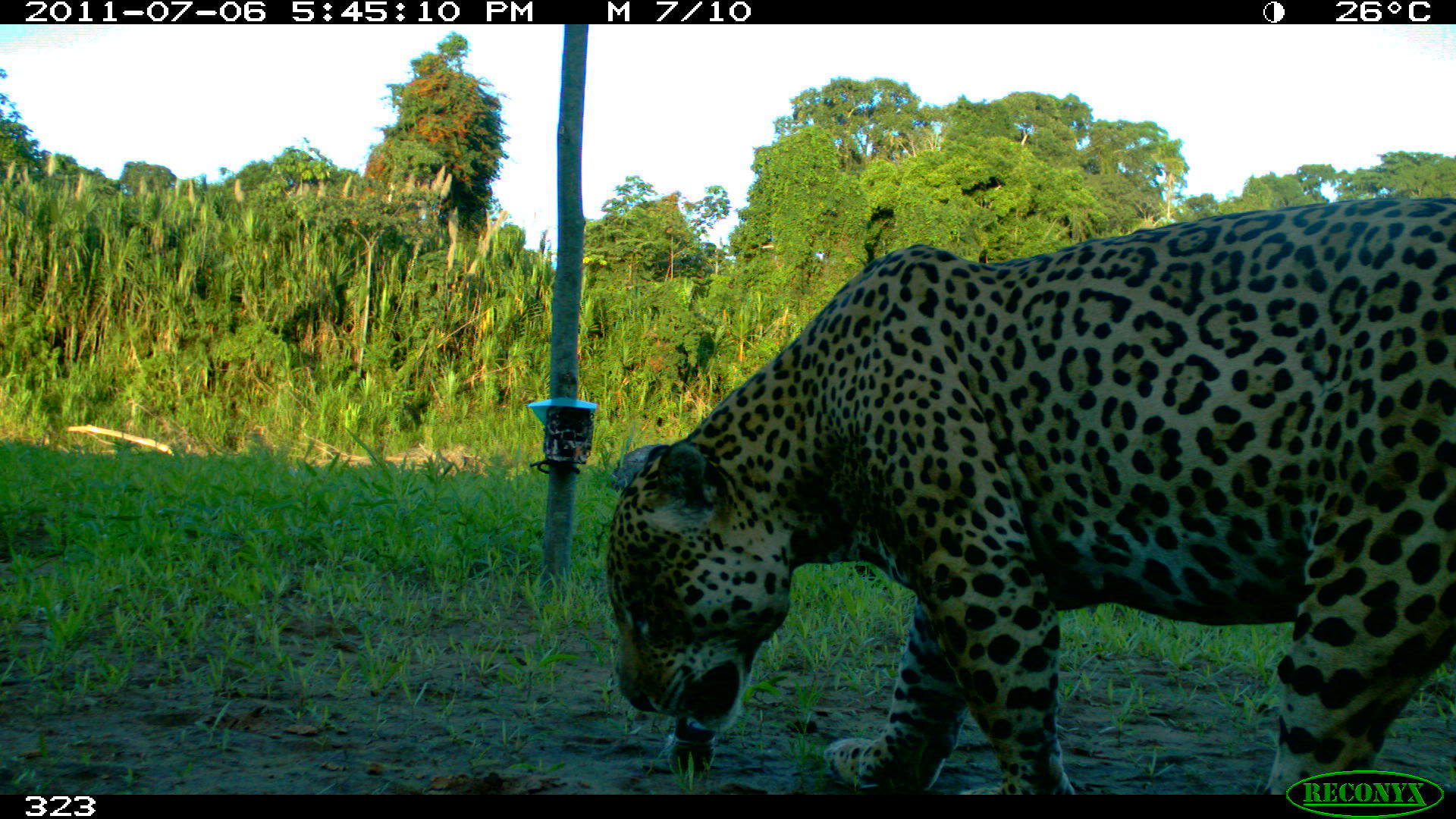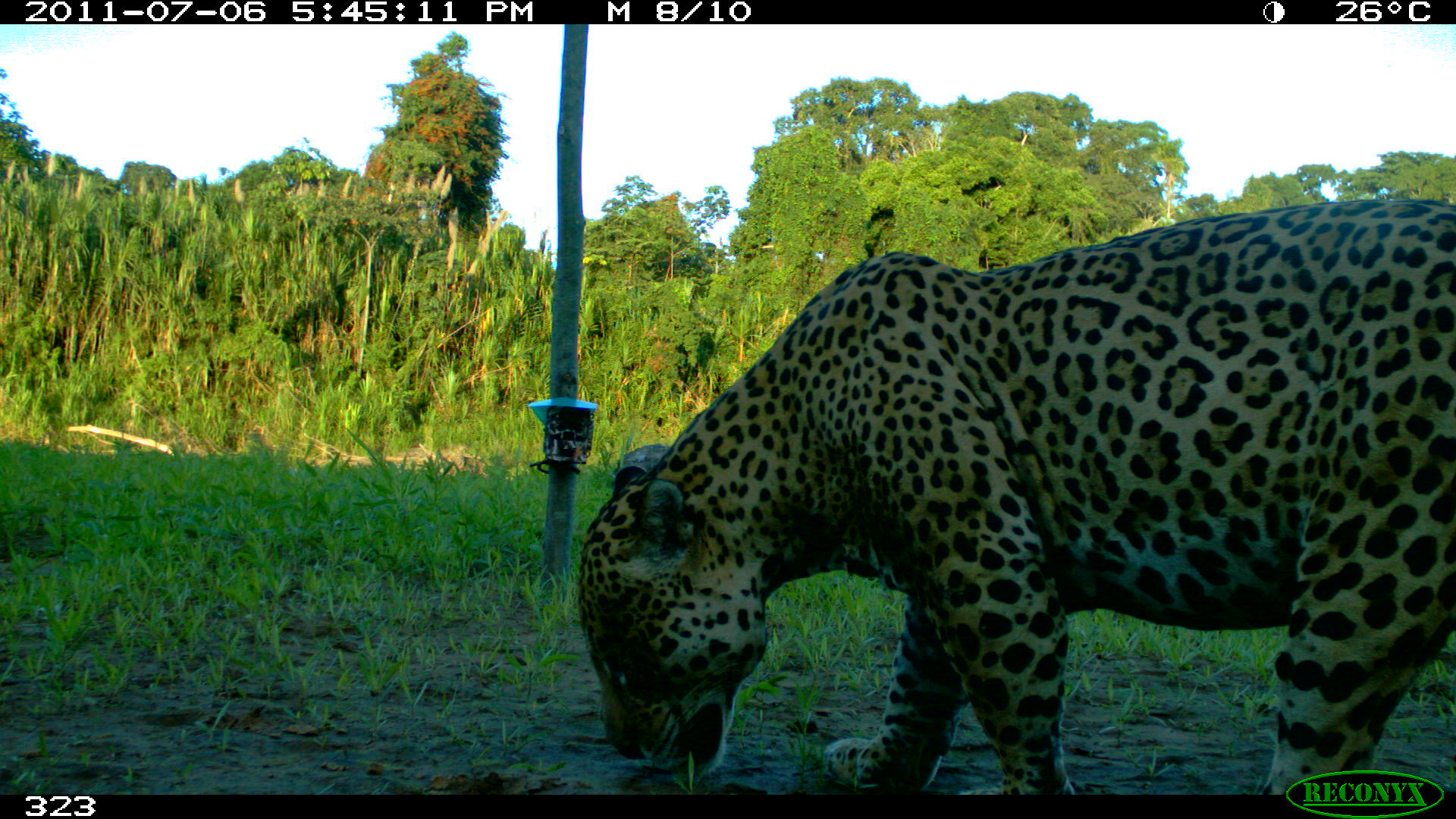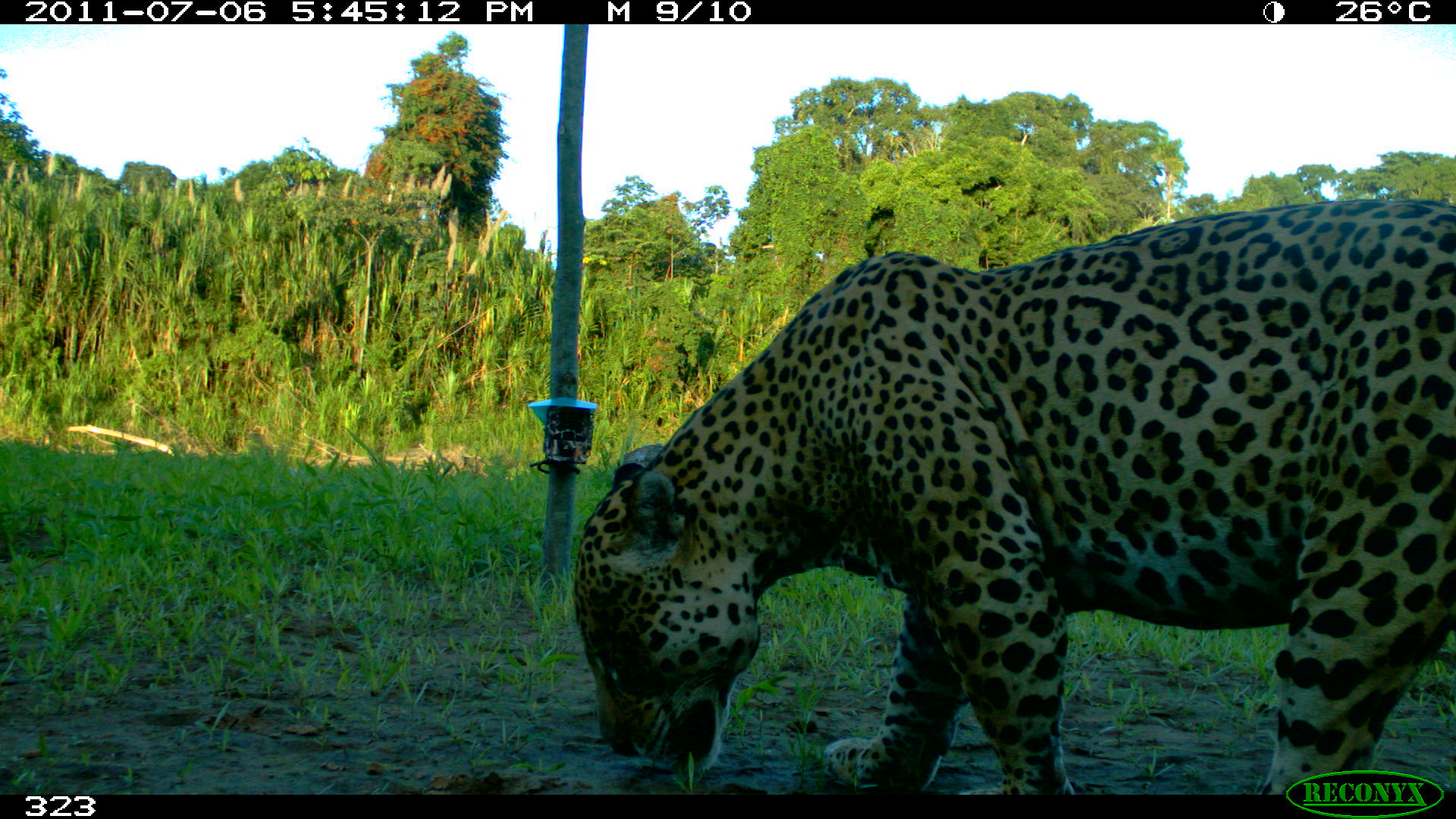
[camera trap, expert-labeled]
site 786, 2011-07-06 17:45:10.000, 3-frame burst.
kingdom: Animalia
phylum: Chordata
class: Mammalia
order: Carnivora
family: Felidae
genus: Panthera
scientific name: Panthera onca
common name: jaguar